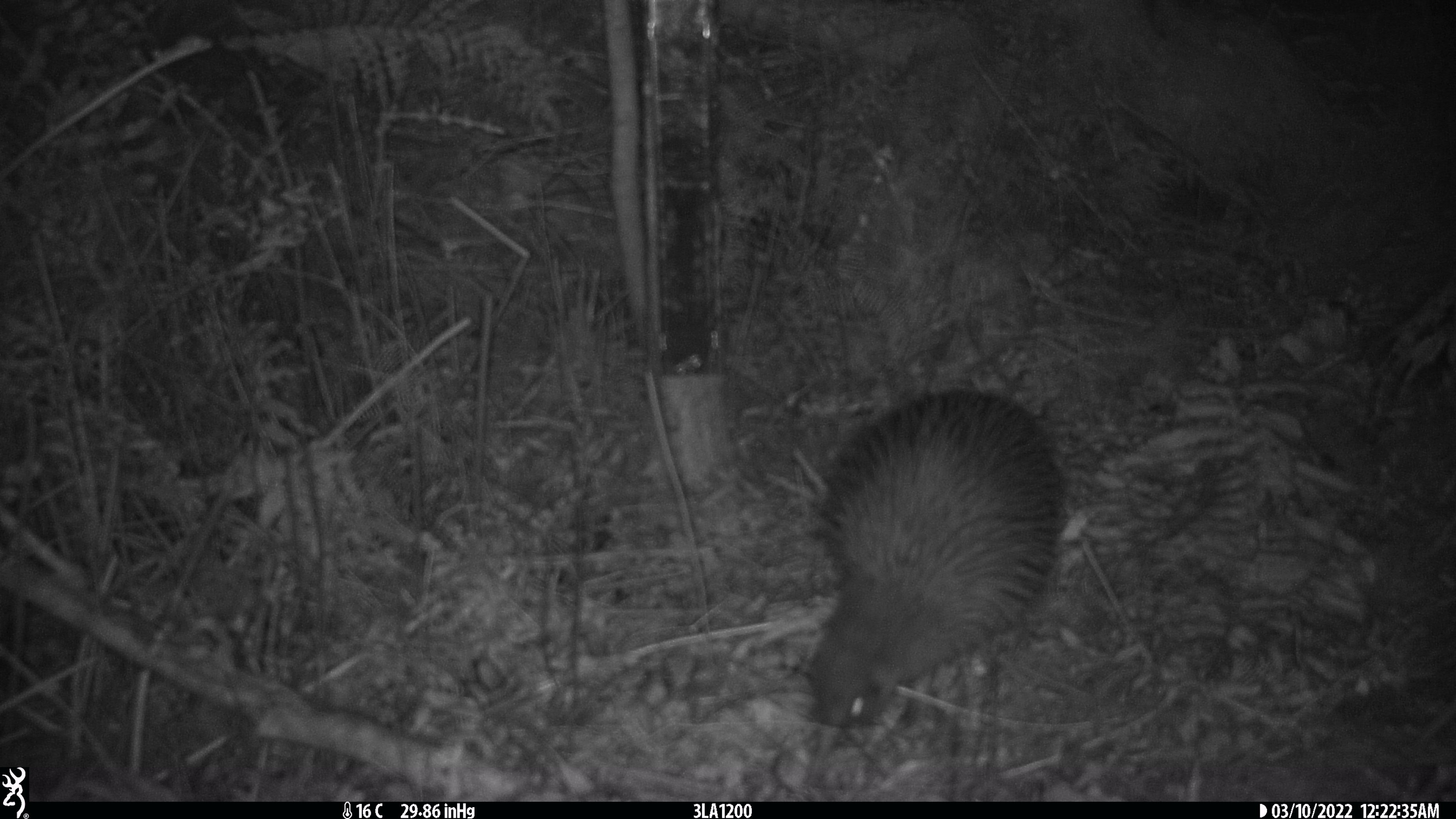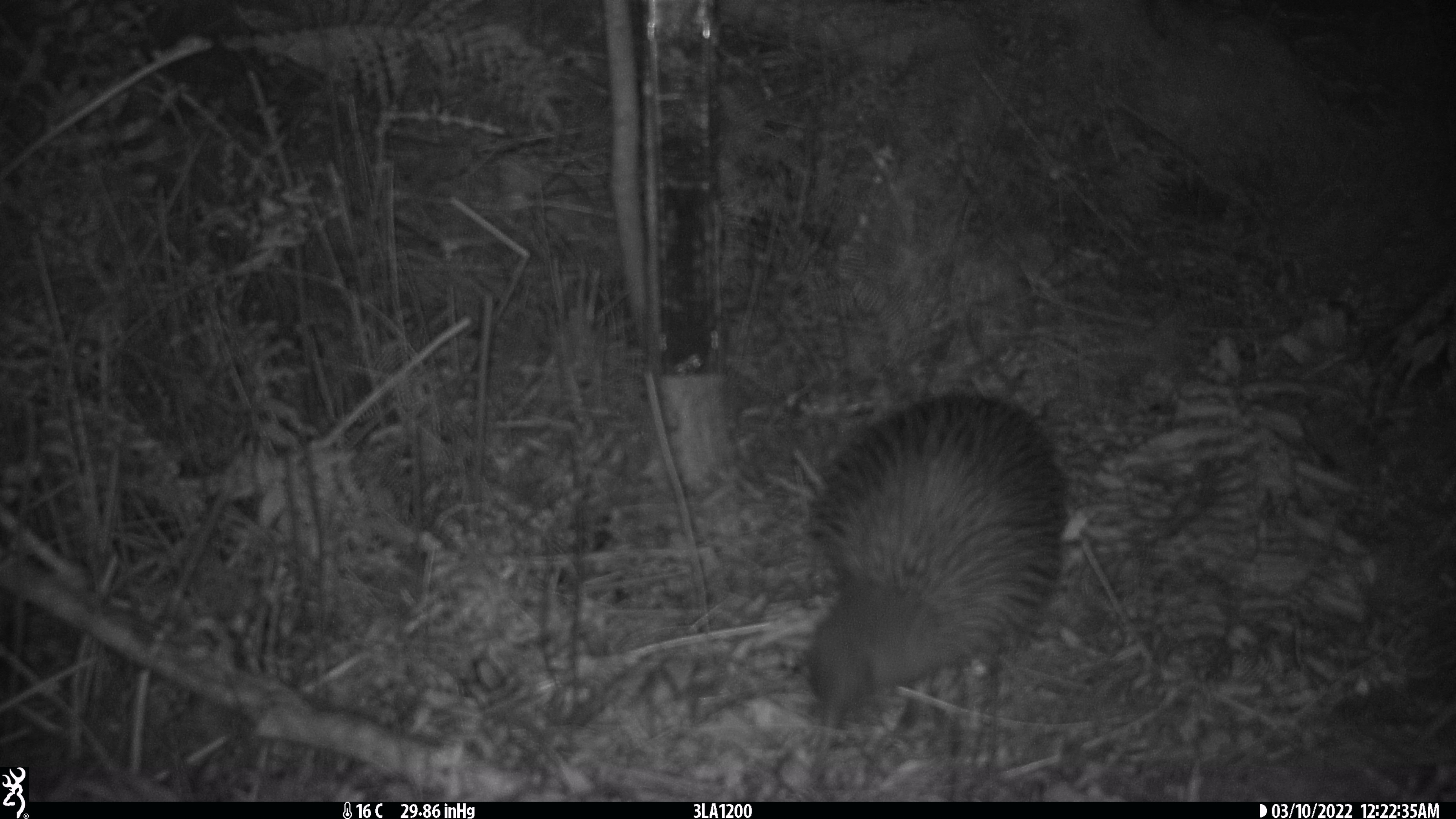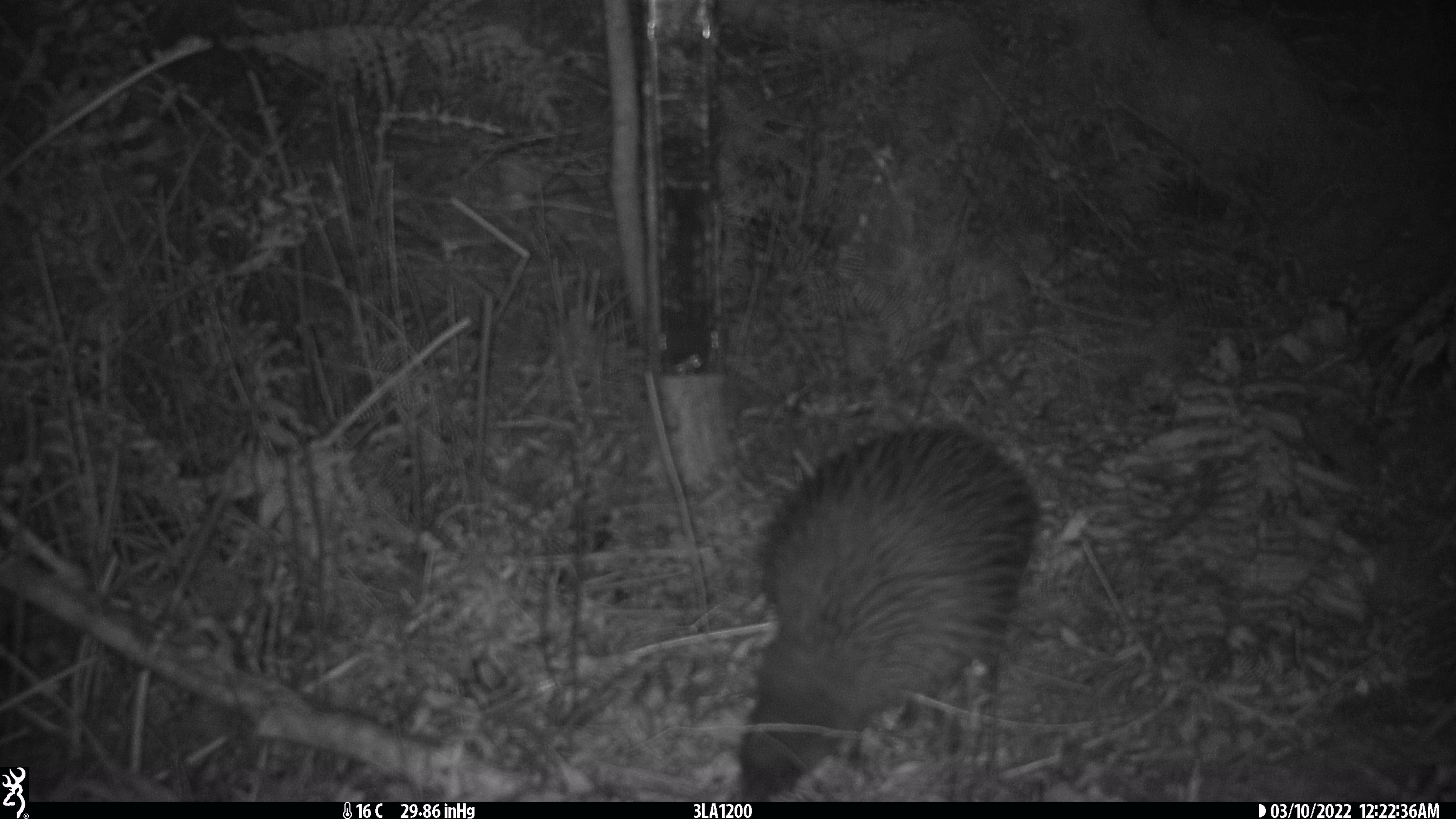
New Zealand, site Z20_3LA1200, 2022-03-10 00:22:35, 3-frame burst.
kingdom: Animalia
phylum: Chordata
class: Aves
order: Apterygiformes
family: Apterygidae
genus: Apteryx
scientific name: Apteryx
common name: kiwi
Kiwi (Apteryx).